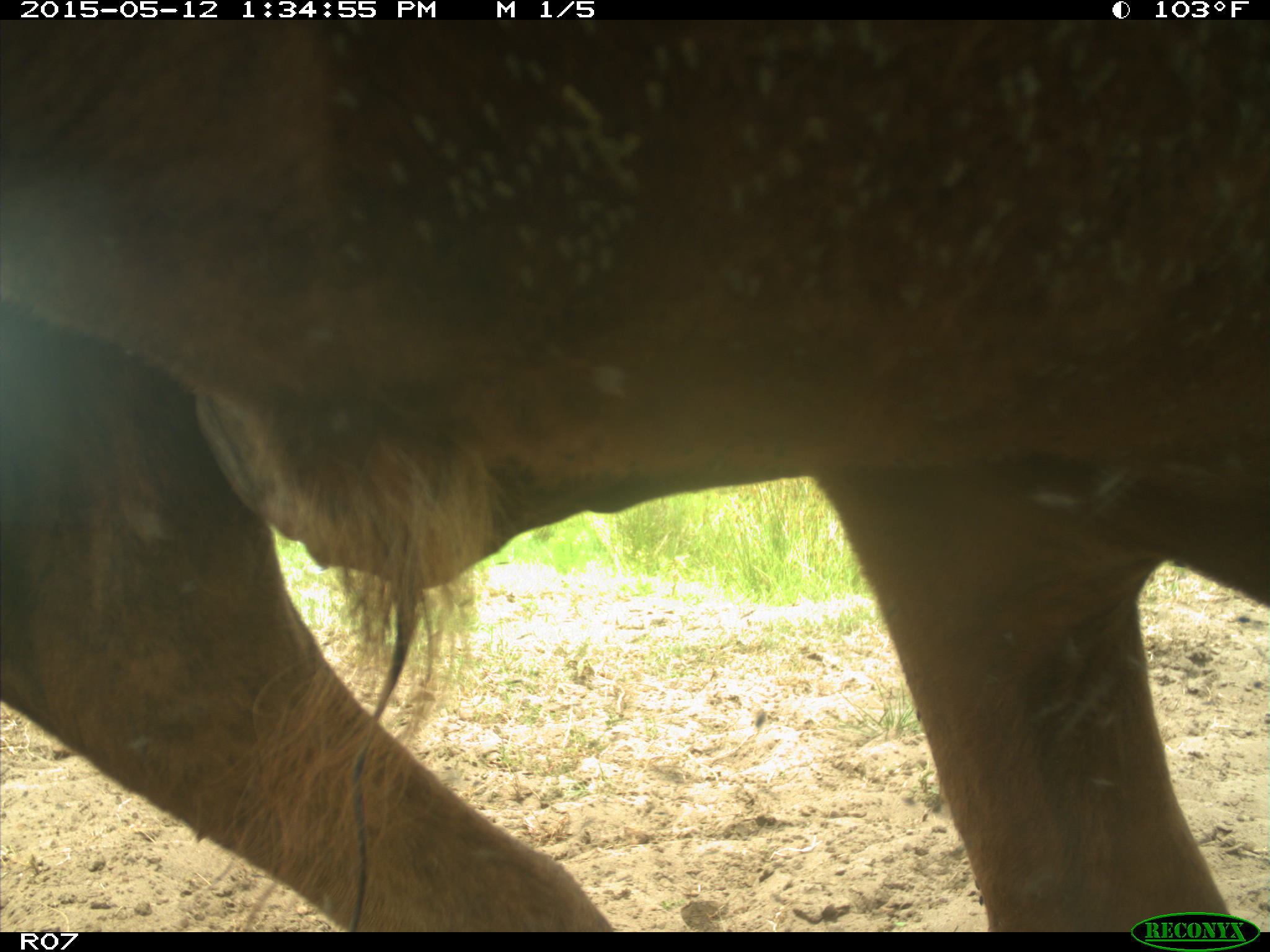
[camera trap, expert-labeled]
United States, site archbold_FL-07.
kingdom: Animalia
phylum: Chordata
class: Mammalia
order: Artiodactyla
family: Bovidae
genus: Bos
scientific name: Bos taurus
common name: domestic cow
Bos taurus (domestic cow).